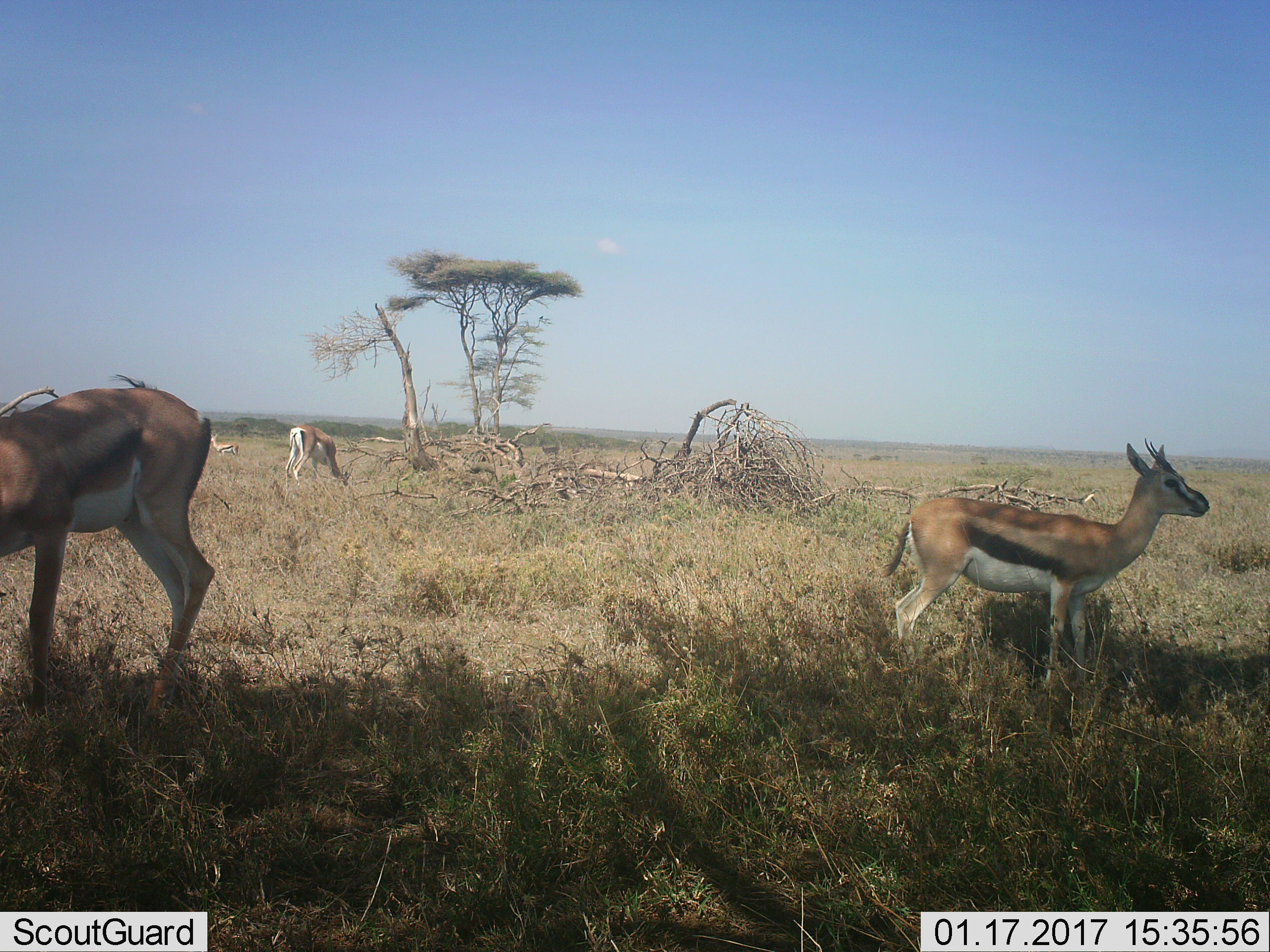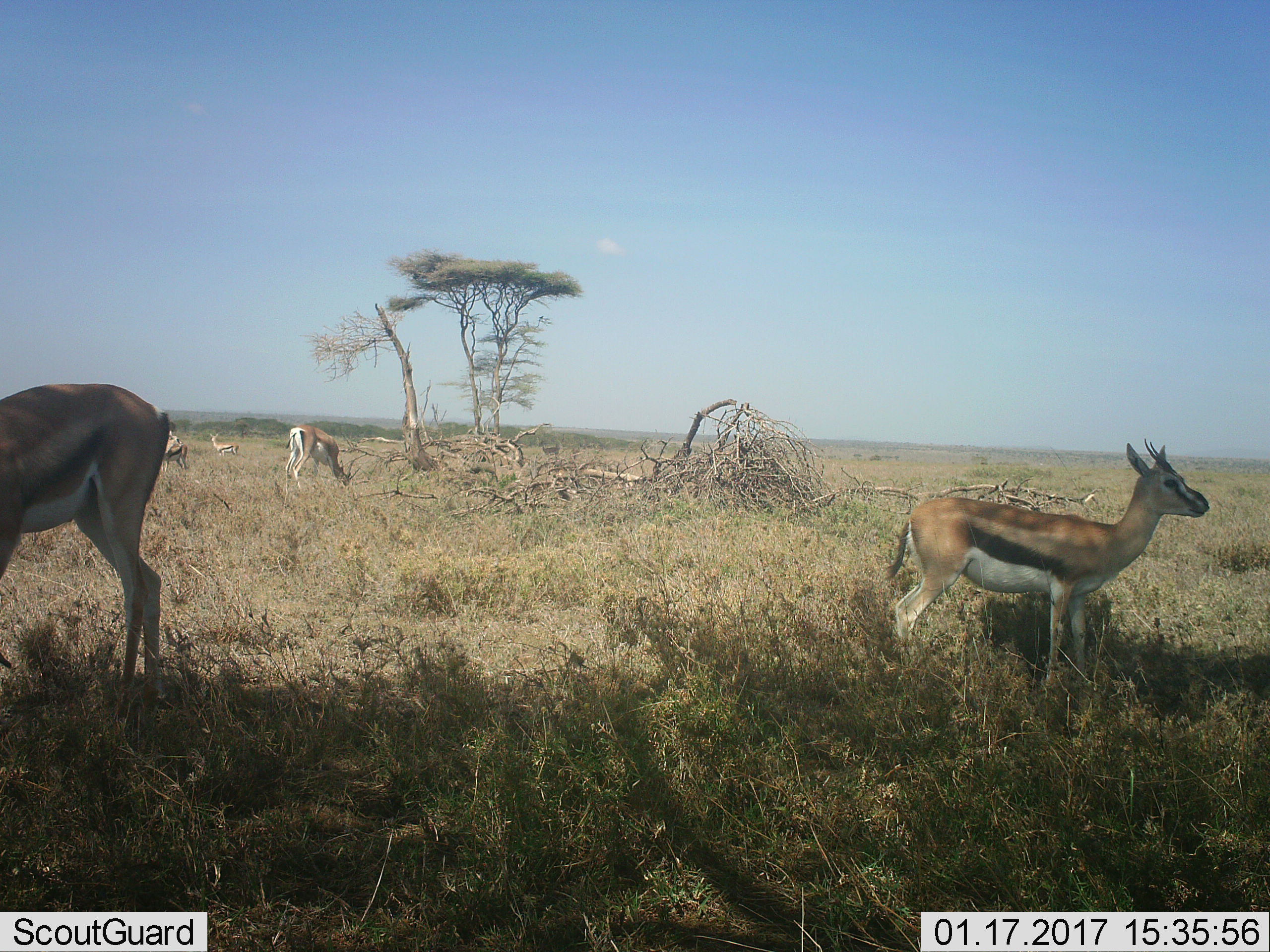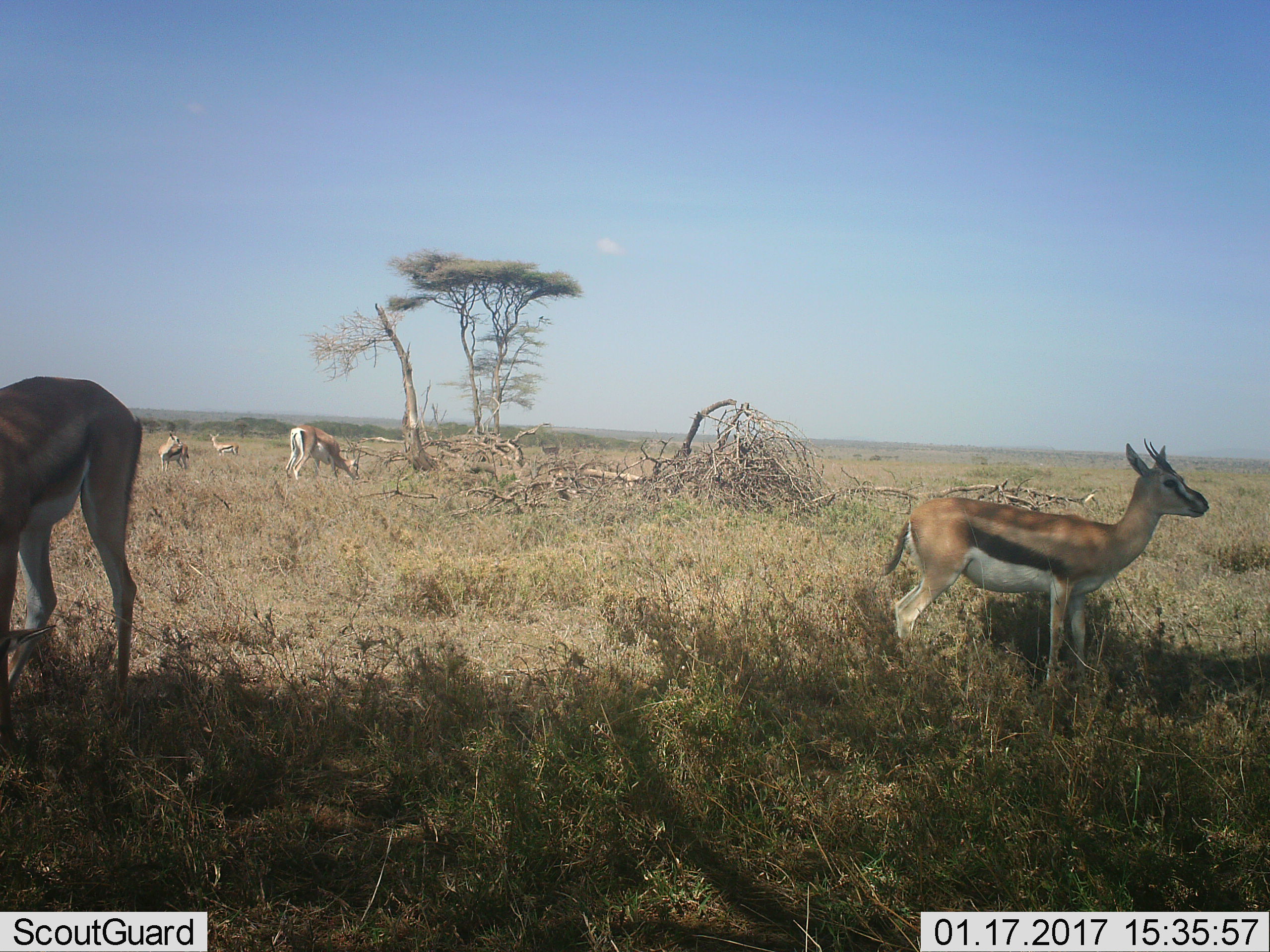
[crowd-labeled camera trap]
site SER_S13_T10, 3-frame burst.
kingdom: Animalia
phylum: Chordata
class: Mammalia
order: Artiodactyla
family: Bovidae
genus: Eudorcas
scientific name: Eudorcas thomsonii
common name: thomson's gazelle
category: gazellethomsons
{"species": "gazellethomsons (thomson's gazelle) (Eudorcas thomsonii)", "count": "5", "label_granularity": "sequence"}